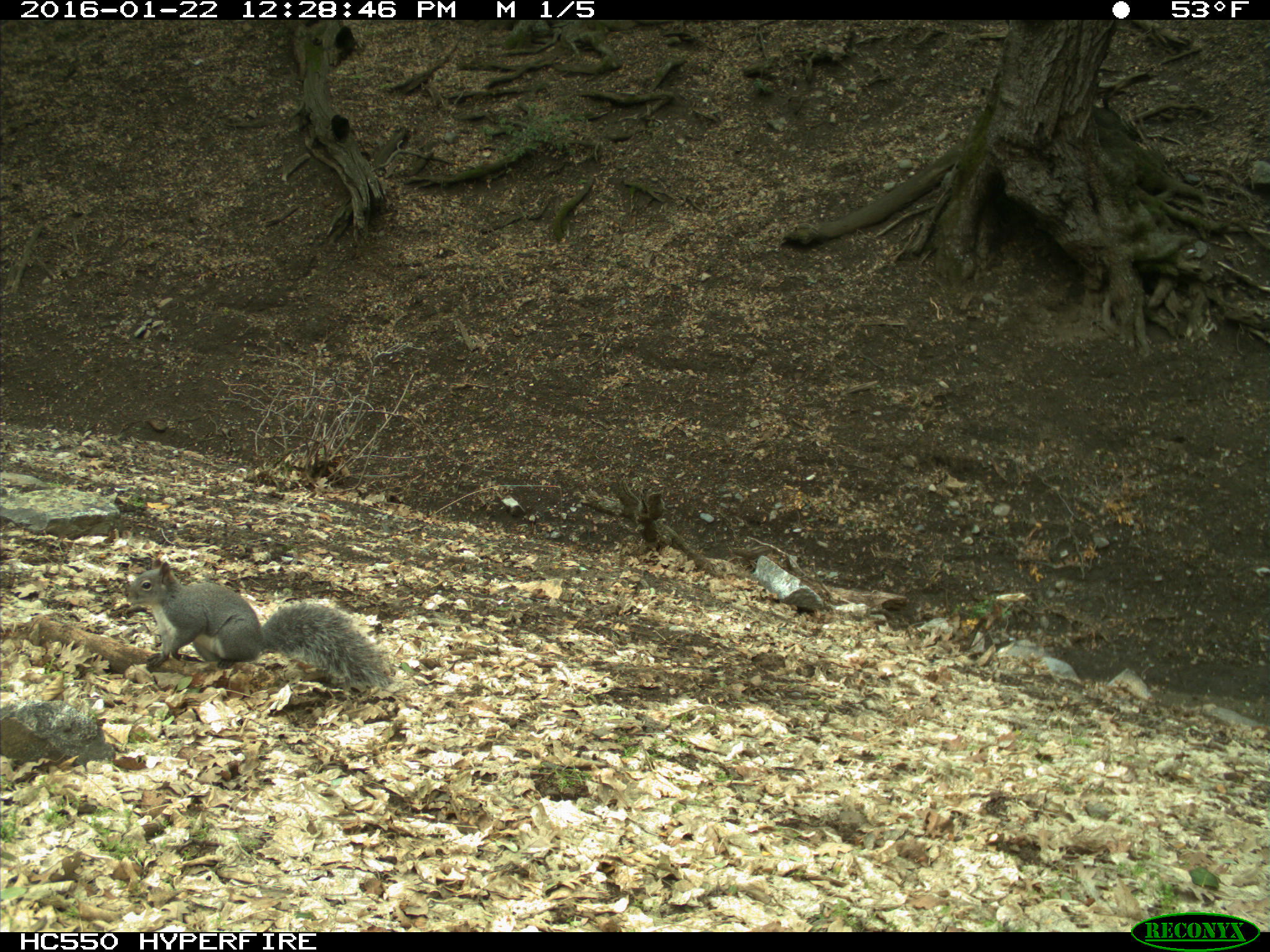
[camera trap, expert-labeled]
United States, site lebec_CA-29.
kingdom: Animalia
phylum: Chordata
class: Mammalia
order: Rodentia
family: Sciuridae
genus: Sciurus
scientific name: Sciurus carolinensis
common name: eastern gray squirrel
Sciurus carolinensis (eastern gray squirrel).